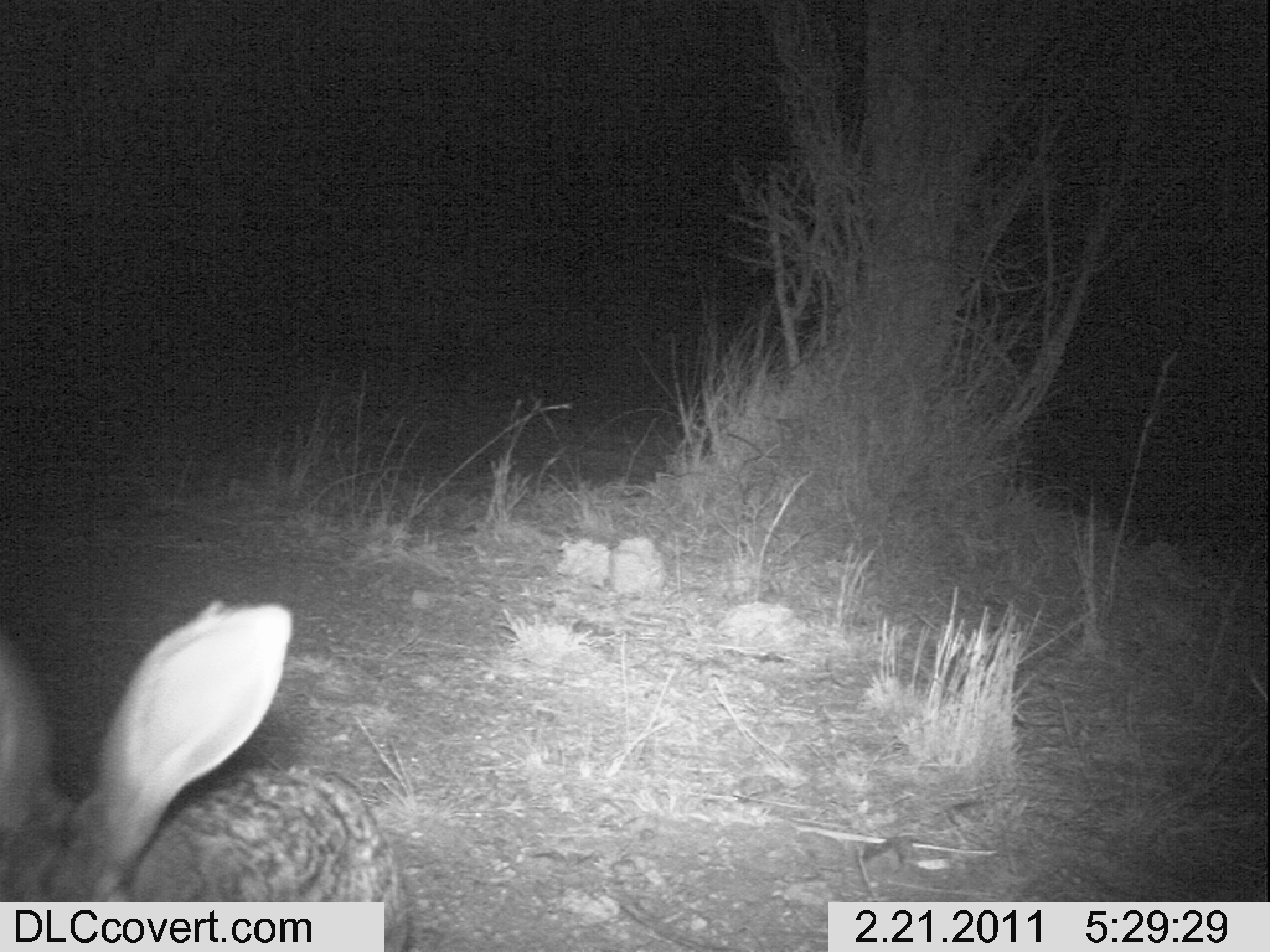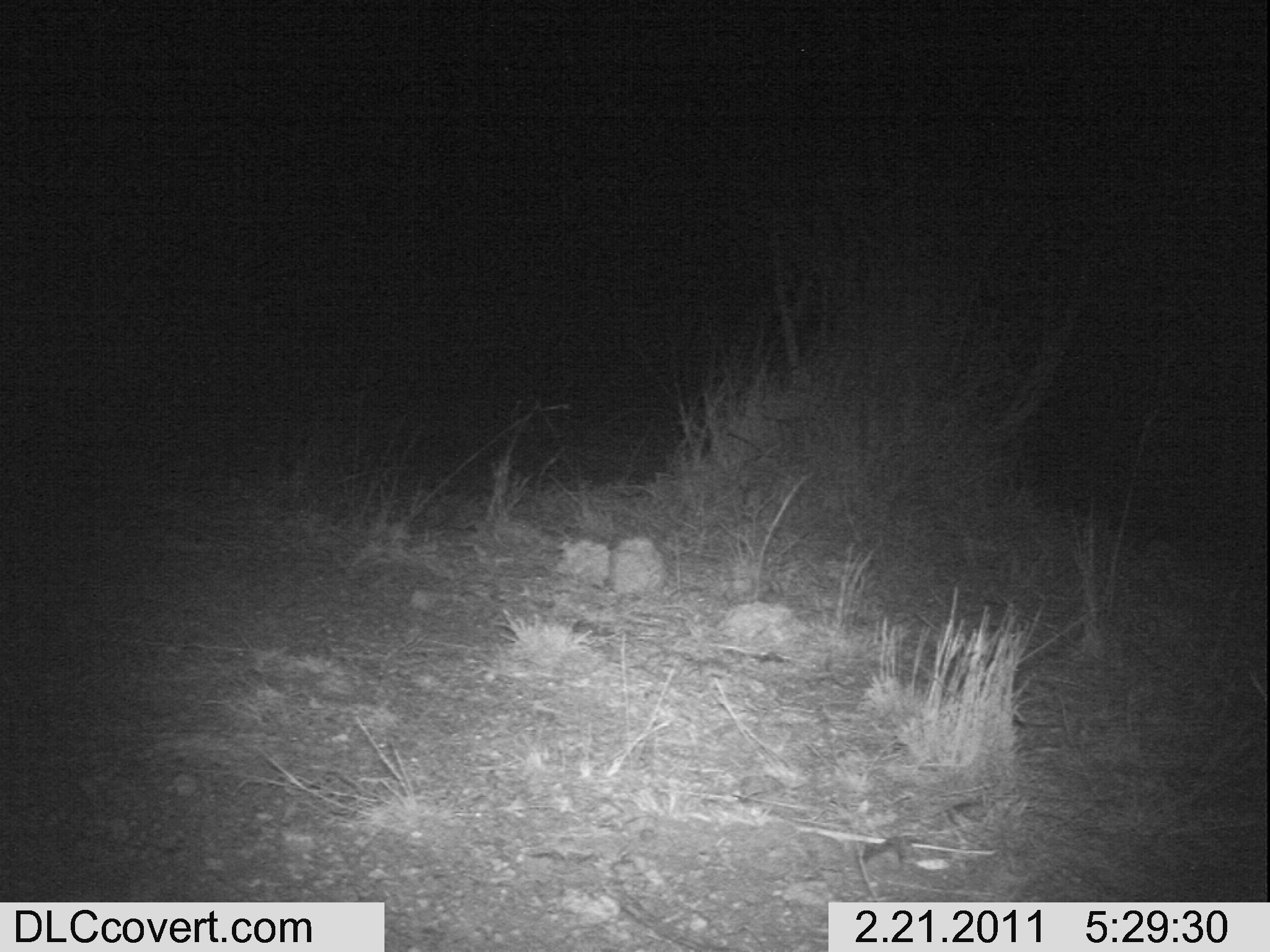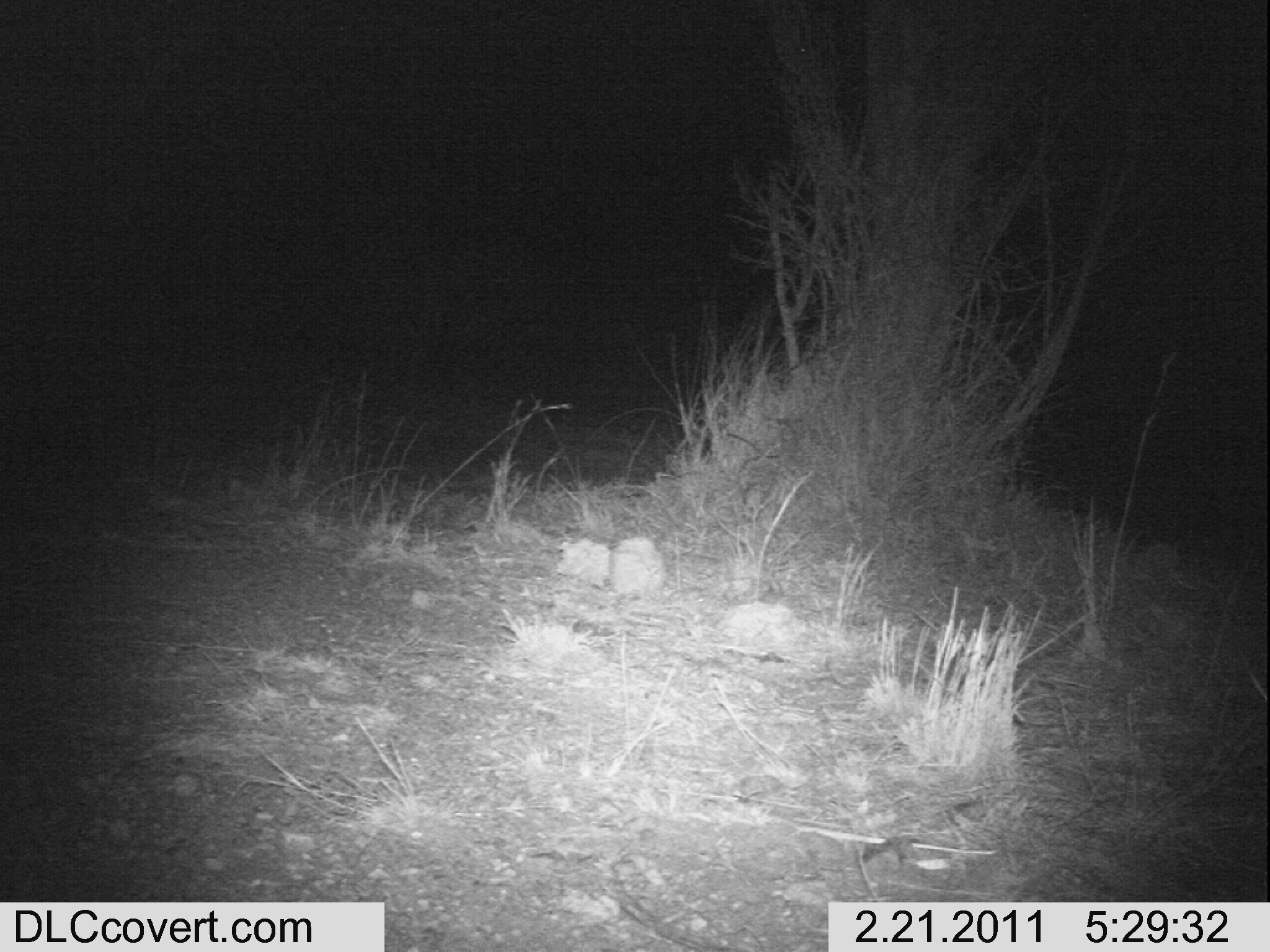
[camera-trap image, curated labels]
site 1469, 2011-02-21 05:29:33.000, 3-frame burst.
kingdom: Animalia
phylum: Chordata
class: Mammalia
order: Lagomorpha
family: Leporidae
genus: Lepus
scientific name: Lepus saxatilis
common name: scrub hare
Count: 1.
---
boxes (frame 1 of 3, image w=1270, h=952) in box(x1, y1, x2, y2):
lepus saxatilis: box(0, 599, 411, 951)